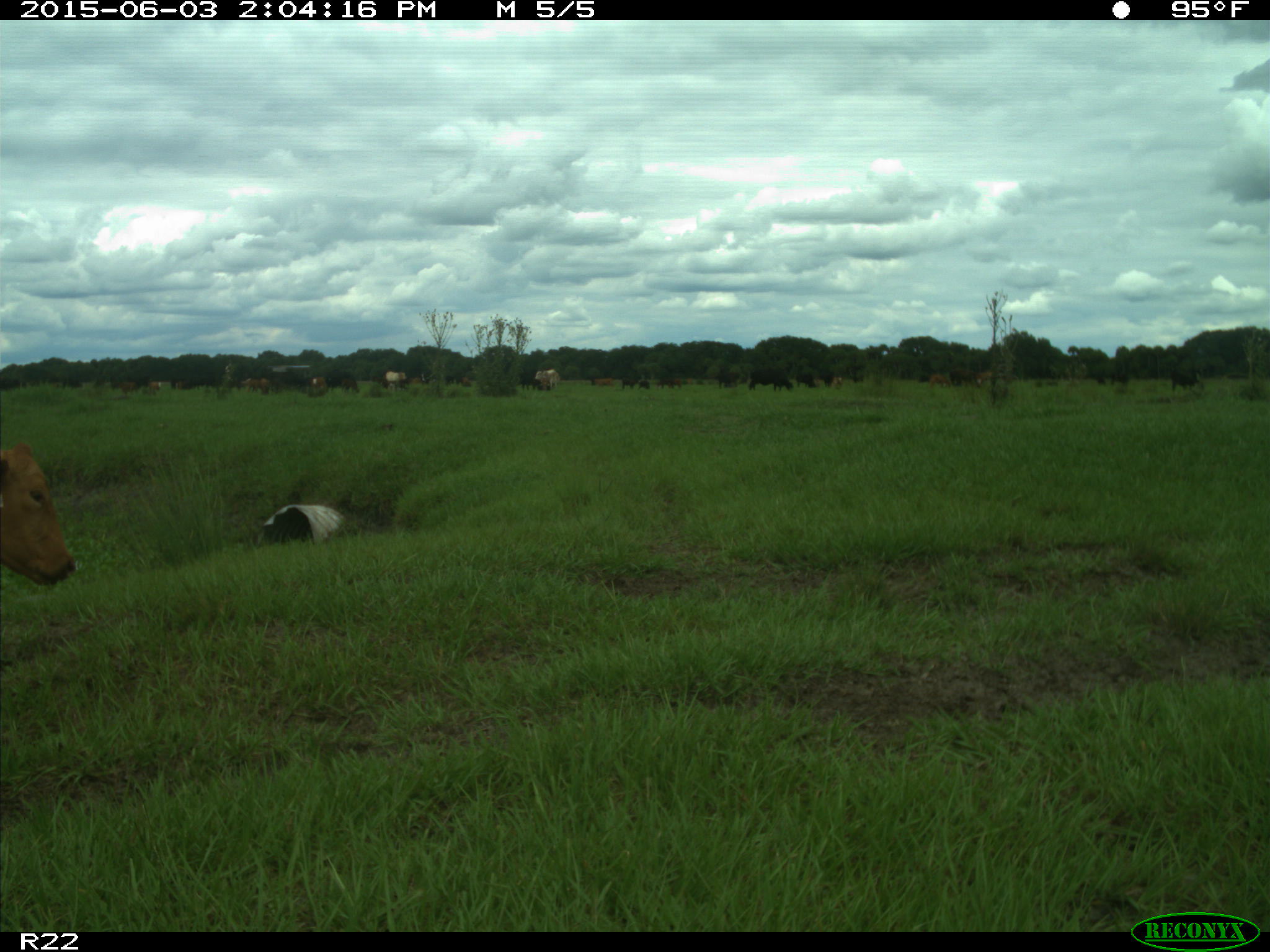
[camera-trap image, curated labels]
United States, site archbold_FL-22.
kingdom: Animalia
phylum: Chordata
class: Mammalia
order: Artiodactyla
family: Bovidae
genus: Bos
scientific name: Bos taurus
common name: domestic cow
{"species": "Bos taurus (domestic cow)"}